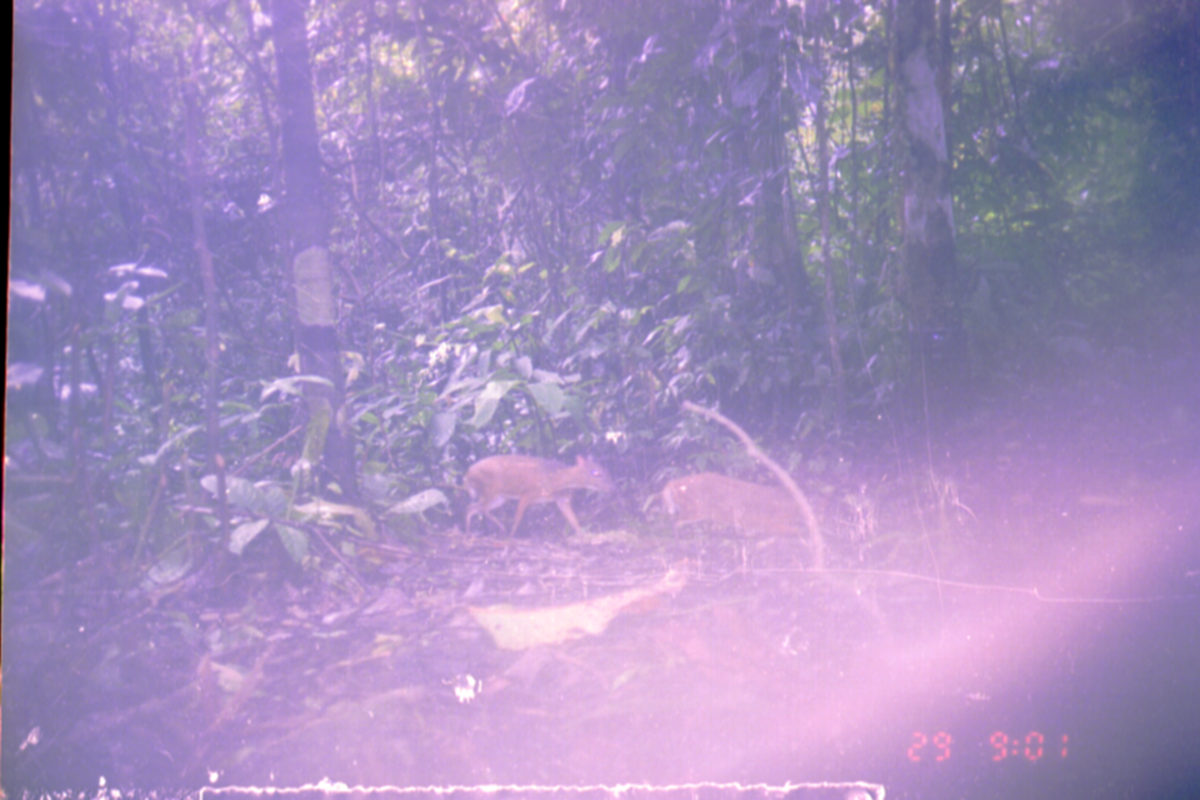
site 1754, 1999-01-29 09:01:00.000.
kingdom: Animalia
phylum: Chordata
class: Mammalia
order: Artiodactyla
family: Tragulidae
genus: Tragulus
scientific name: Tragulus javanicus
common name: javan chevrotain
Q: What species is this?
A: Tragulus javanicus (javan chevrotain).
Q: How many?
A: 2.